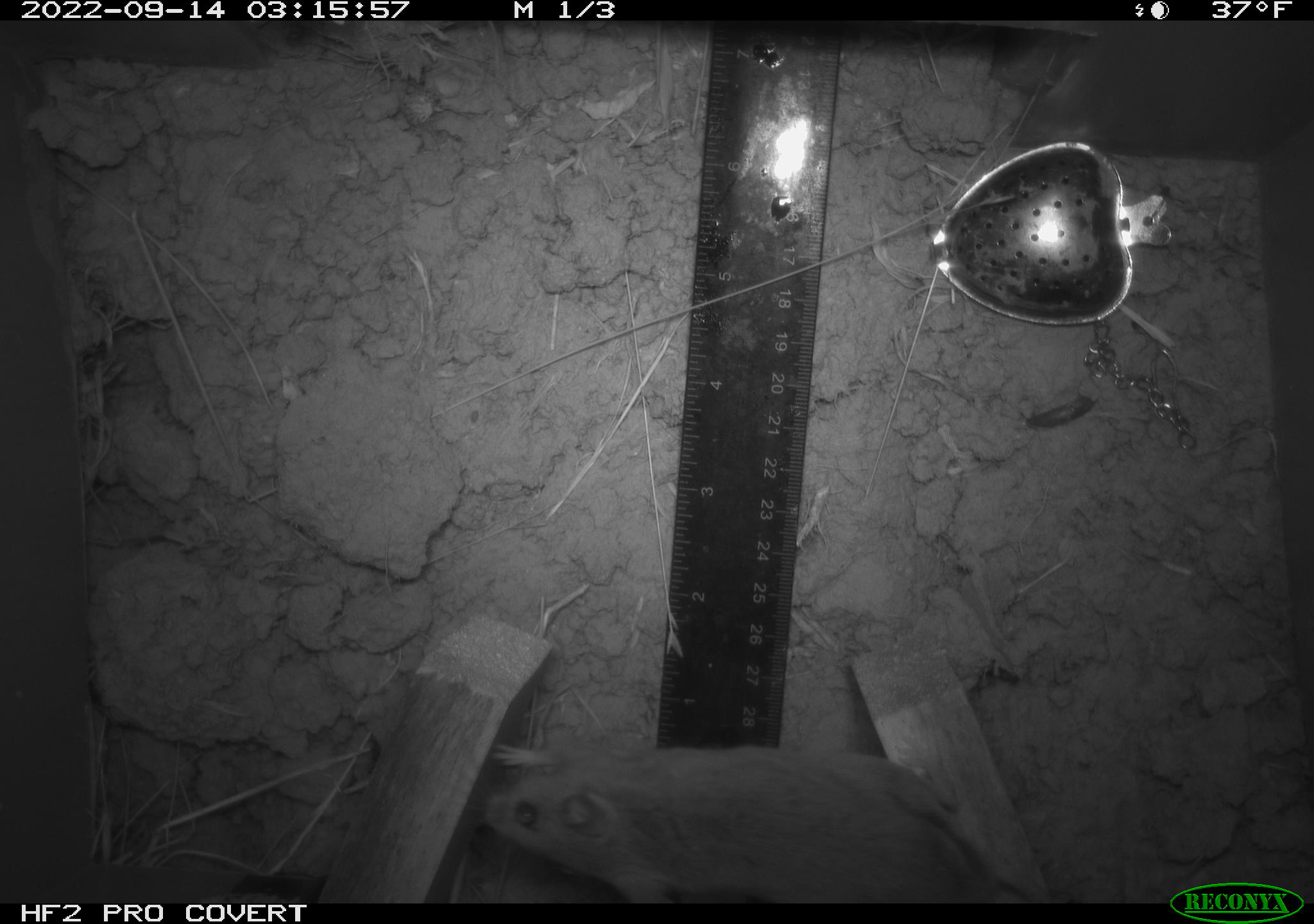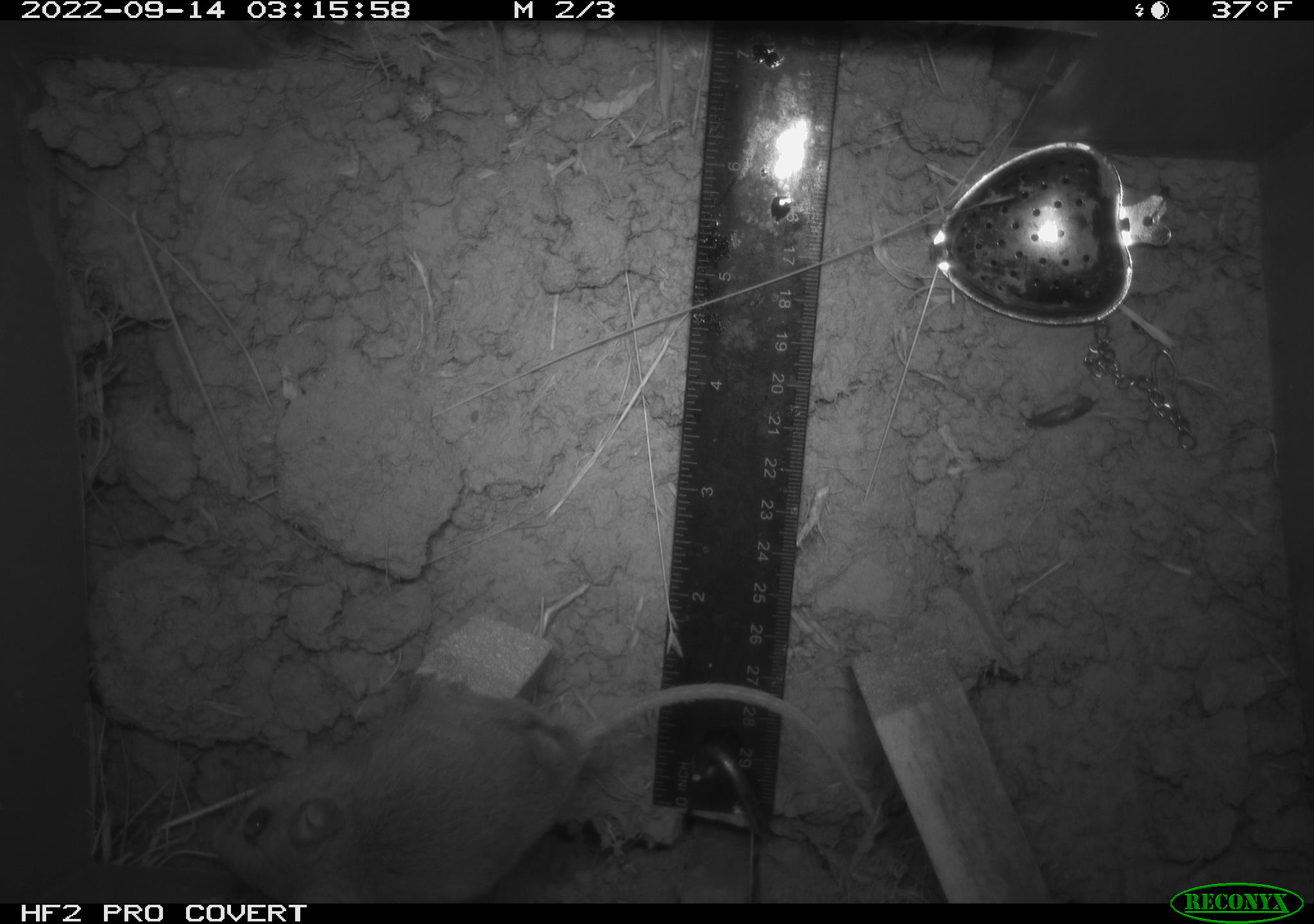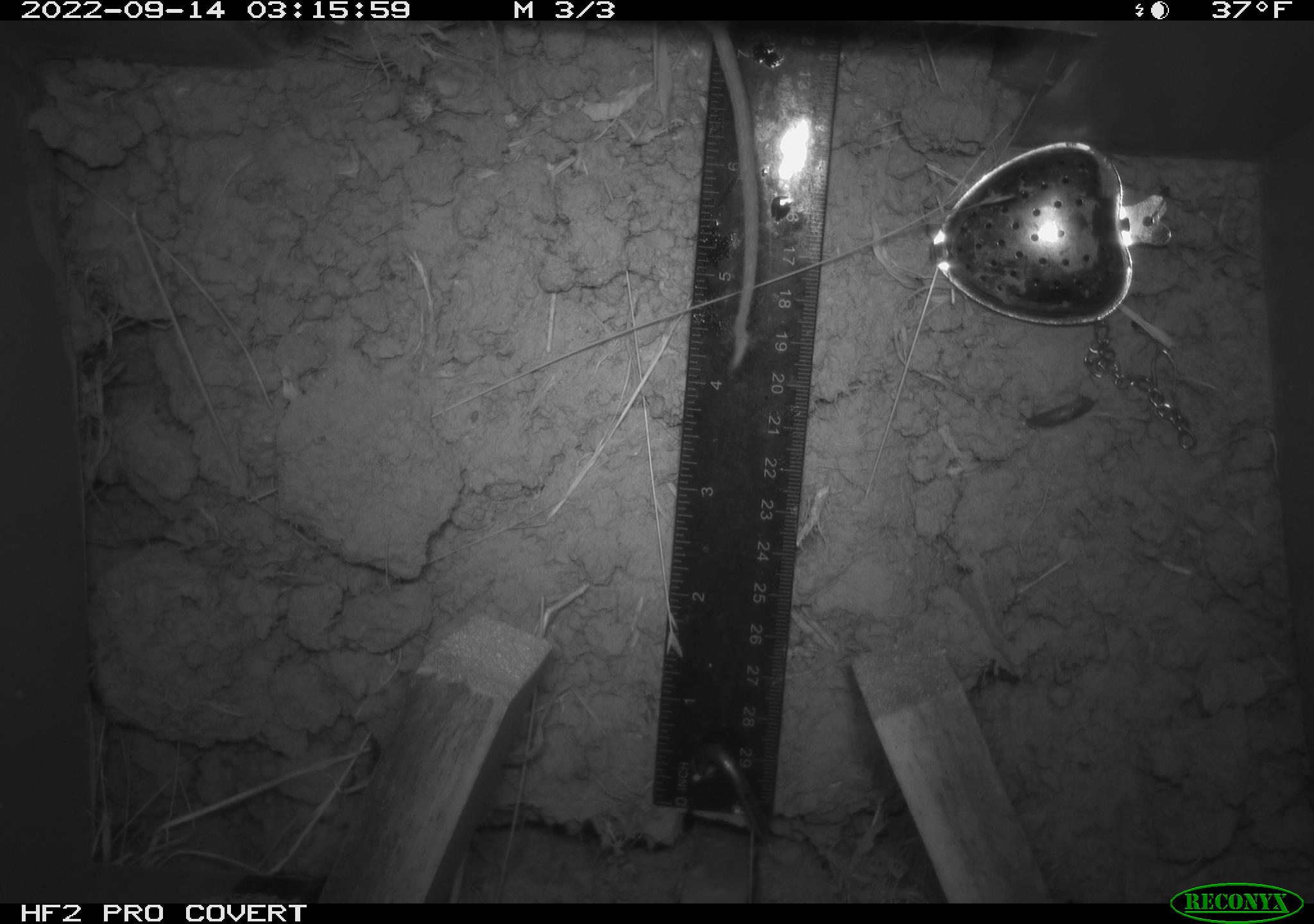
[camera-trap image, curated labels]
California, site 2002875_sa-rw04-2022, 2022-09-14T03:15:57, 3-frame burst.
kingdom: Animalia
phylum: Chordata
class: Mammalia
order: Rodentia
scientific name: Rodentia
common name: mouse species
Mouse species (Rodentia).